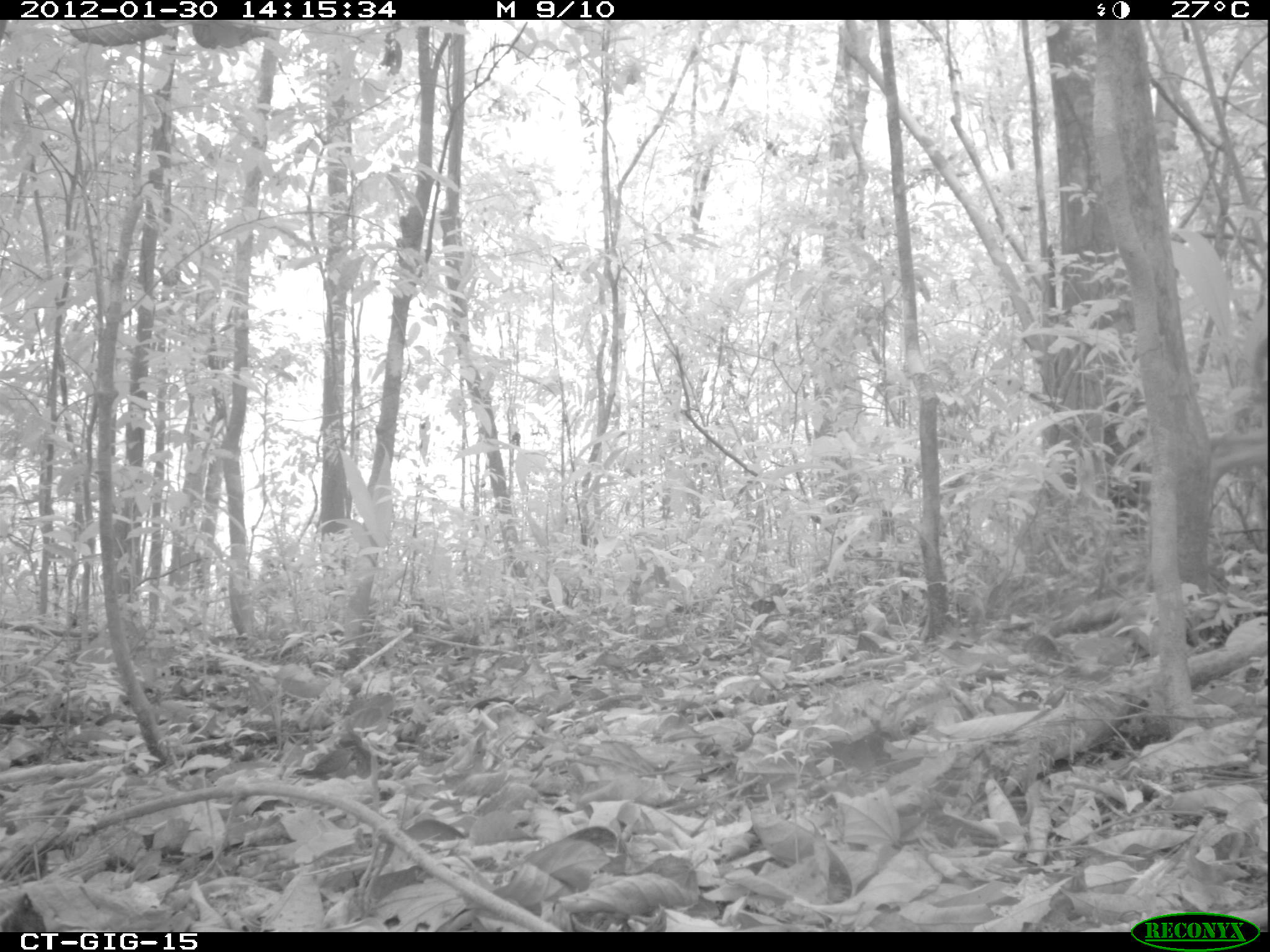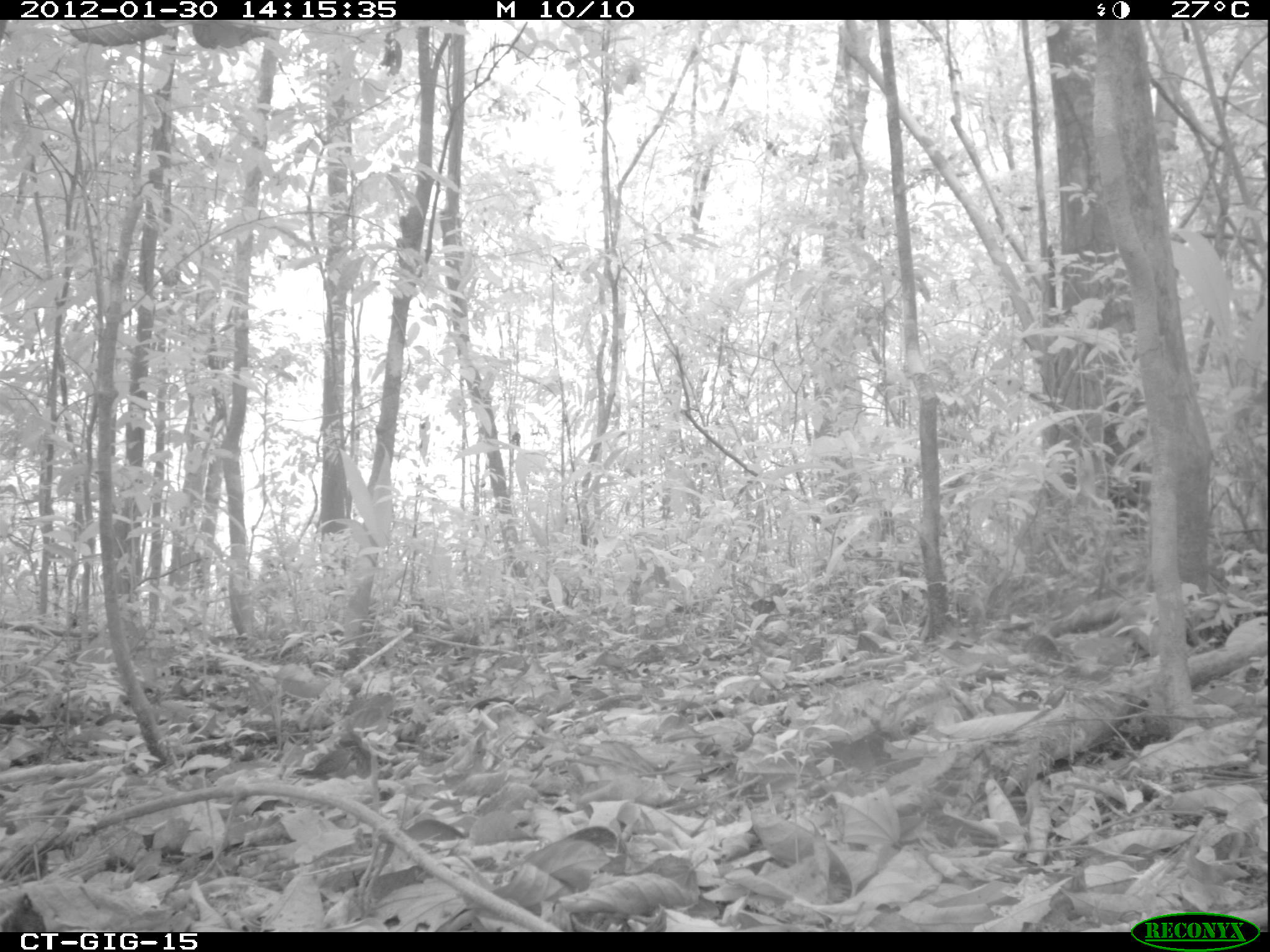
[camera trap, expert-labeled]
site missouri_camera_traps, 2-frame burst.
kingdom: Animalia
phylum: Chordata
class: Mammalia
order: Artiodactyla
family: Cervidae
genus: Odocoileus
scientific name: Odocoileus virginianus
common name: white-tailed deer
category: white tailed deer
White tailed deer (white-tailed deer) (Odocoileus virginianus). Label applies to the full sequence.